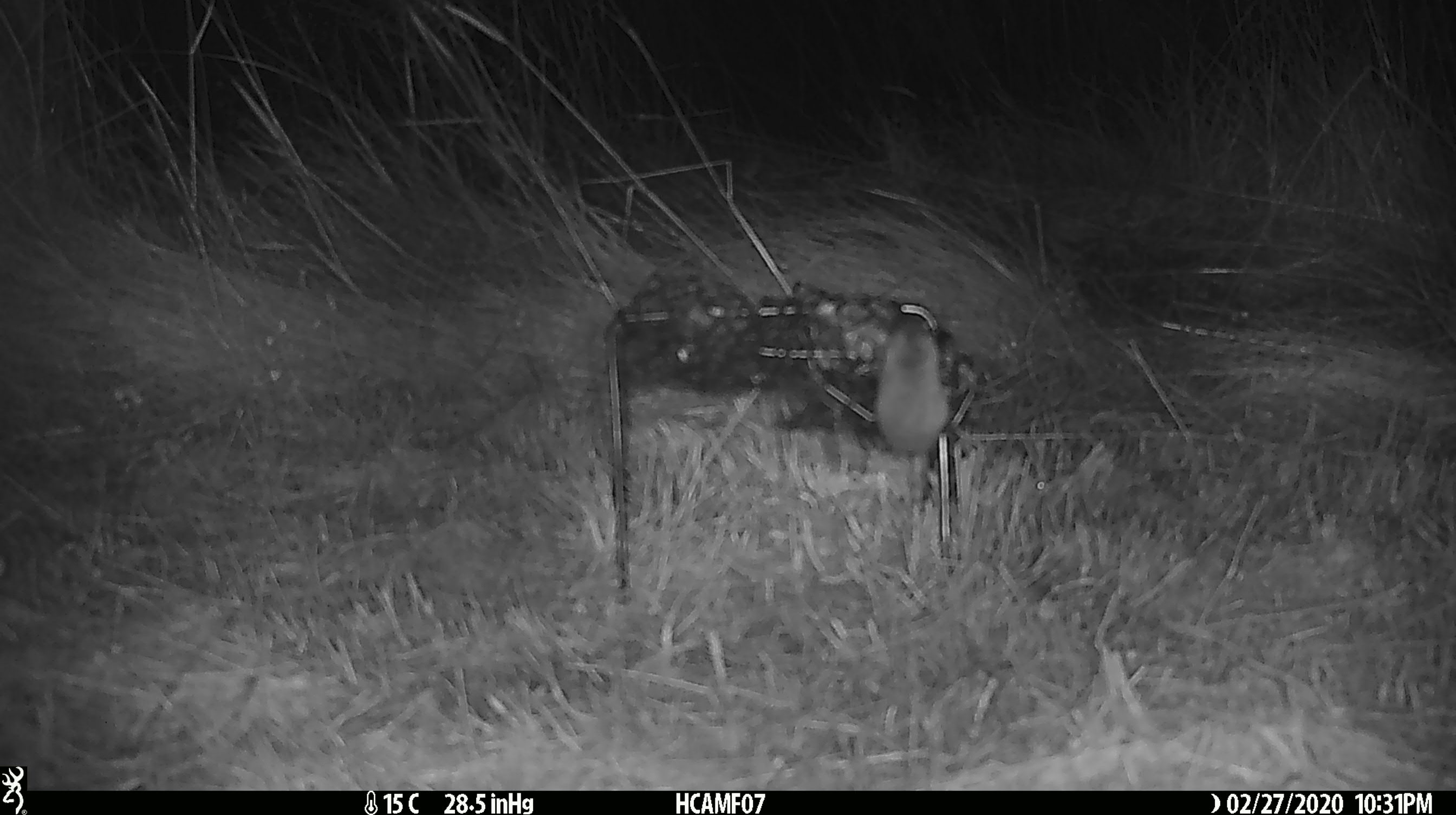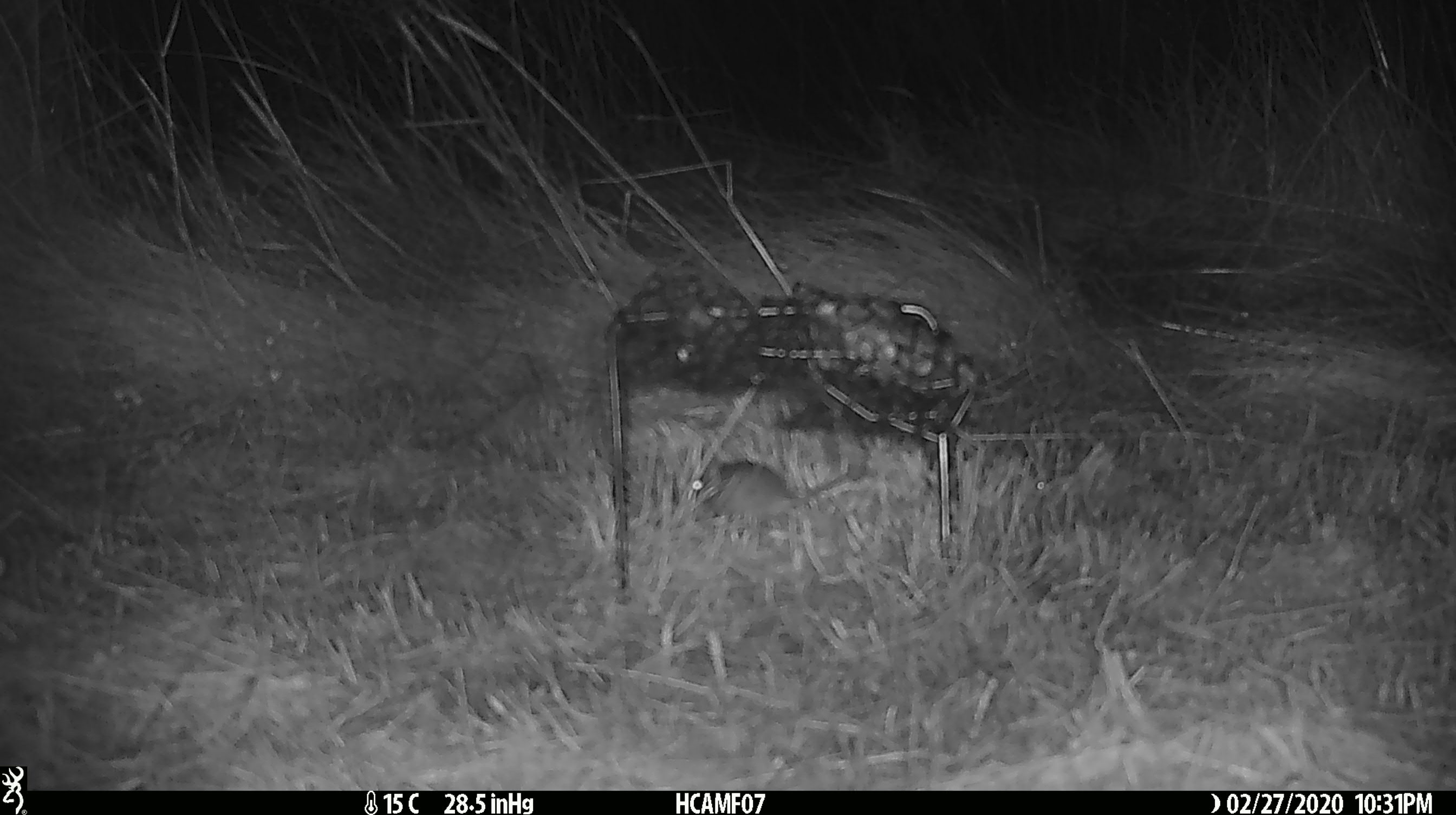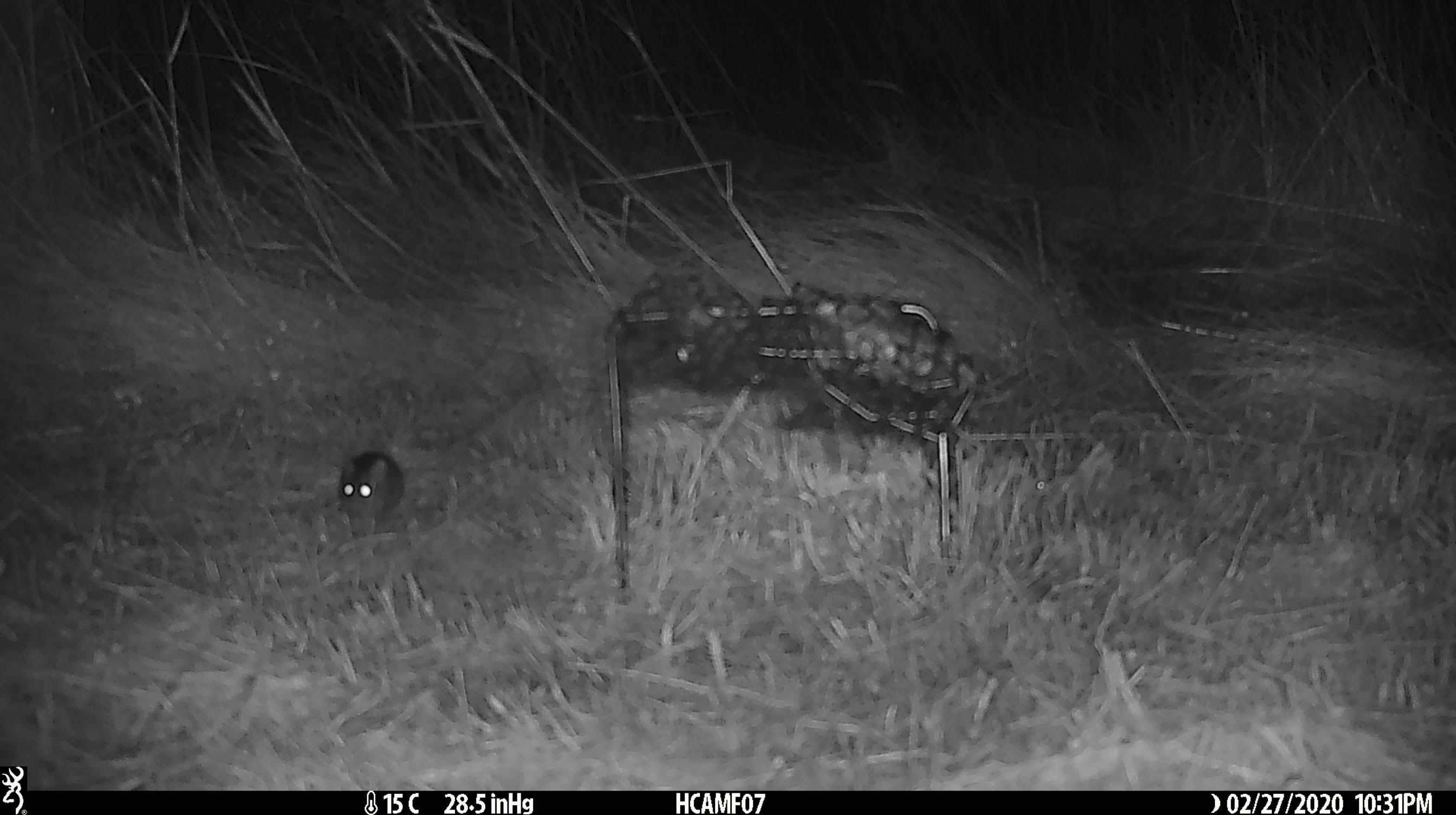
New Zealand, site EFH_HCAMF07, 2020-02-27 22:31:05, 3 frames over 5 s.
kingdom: Animalia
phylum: Chordata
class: Mammalia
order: Rodentia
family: Muridae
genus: Mus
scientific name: Mus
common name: mouse